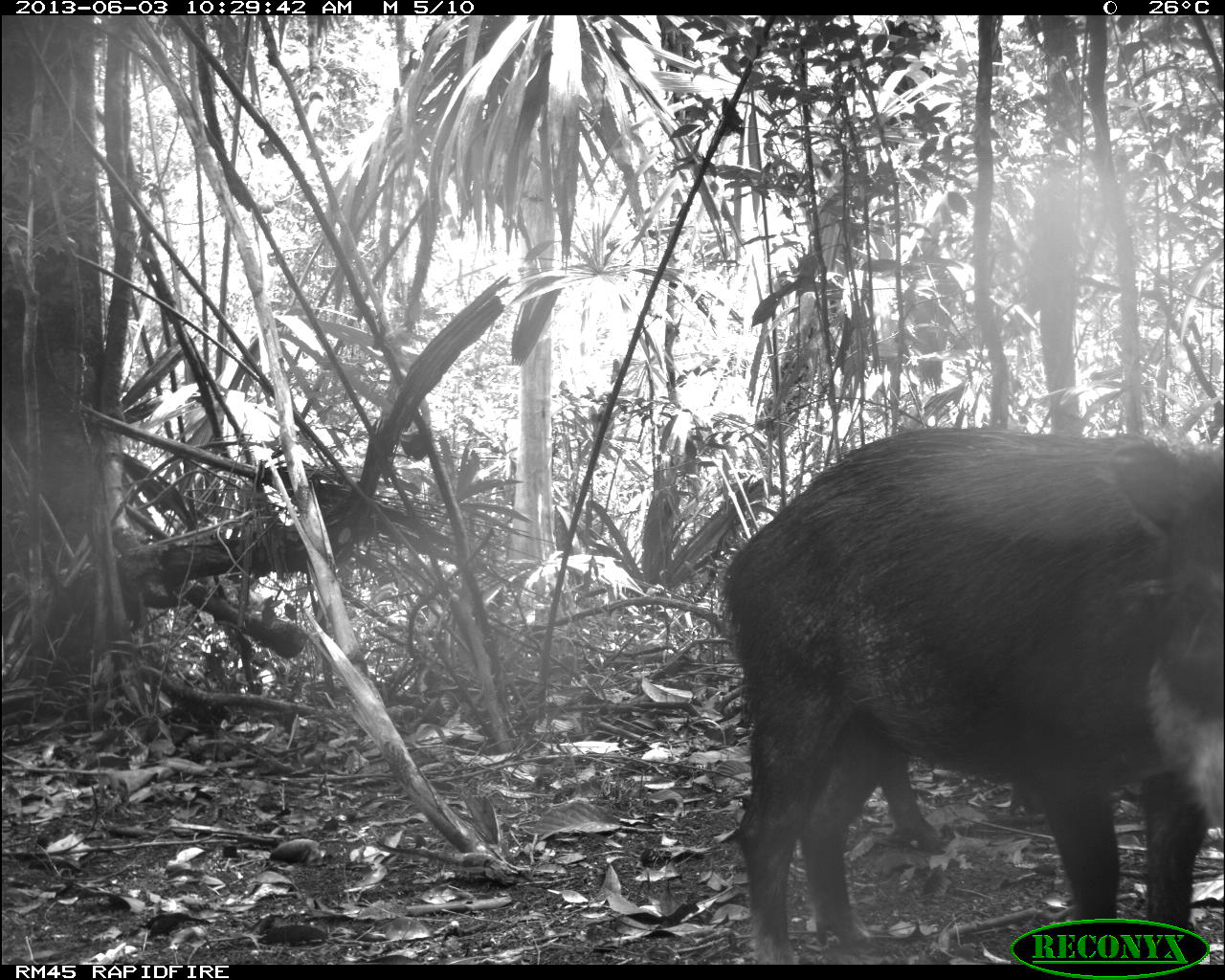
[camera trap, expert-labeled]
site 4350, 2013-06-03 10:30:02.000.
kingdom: Animalia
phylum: Chordata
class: Mammalia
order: Artiodactyla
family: Tayassuidae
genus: Tayassu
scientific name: Tayassu pecari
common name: white-lipped peccary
Tayassu pecari (white-lipped peccary), count 6.